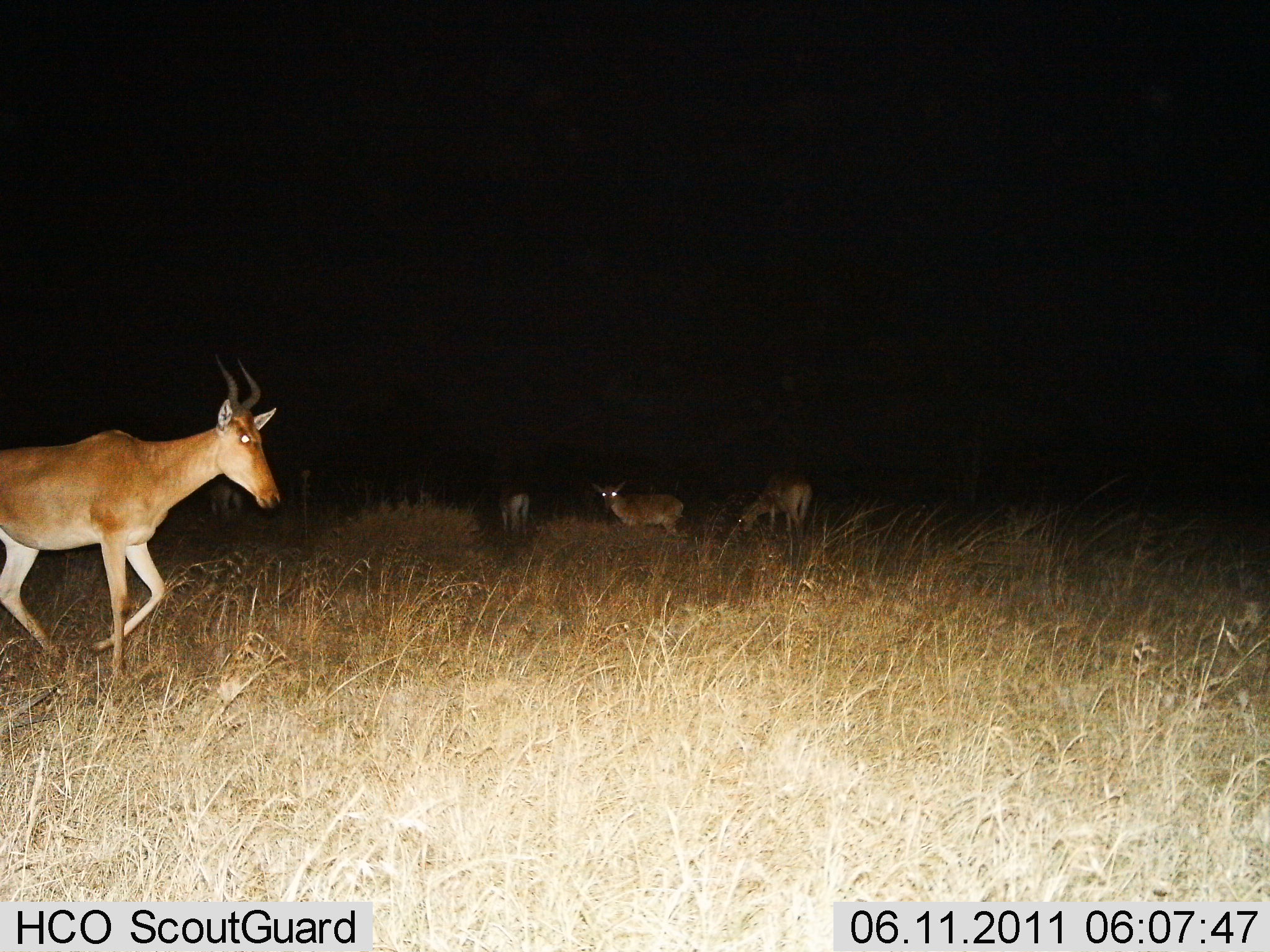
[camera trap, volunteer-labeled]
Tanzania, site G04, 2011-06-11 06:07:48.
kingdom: Animalia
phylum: Chordata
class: Mammalia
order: Artiodactyla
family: Bovidae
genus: Alcelaphus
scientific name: Alcelaphus buselaphus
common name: hartebeest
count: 4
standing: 67%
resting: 8%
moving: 67%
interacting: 0%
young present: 0%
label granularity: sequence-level